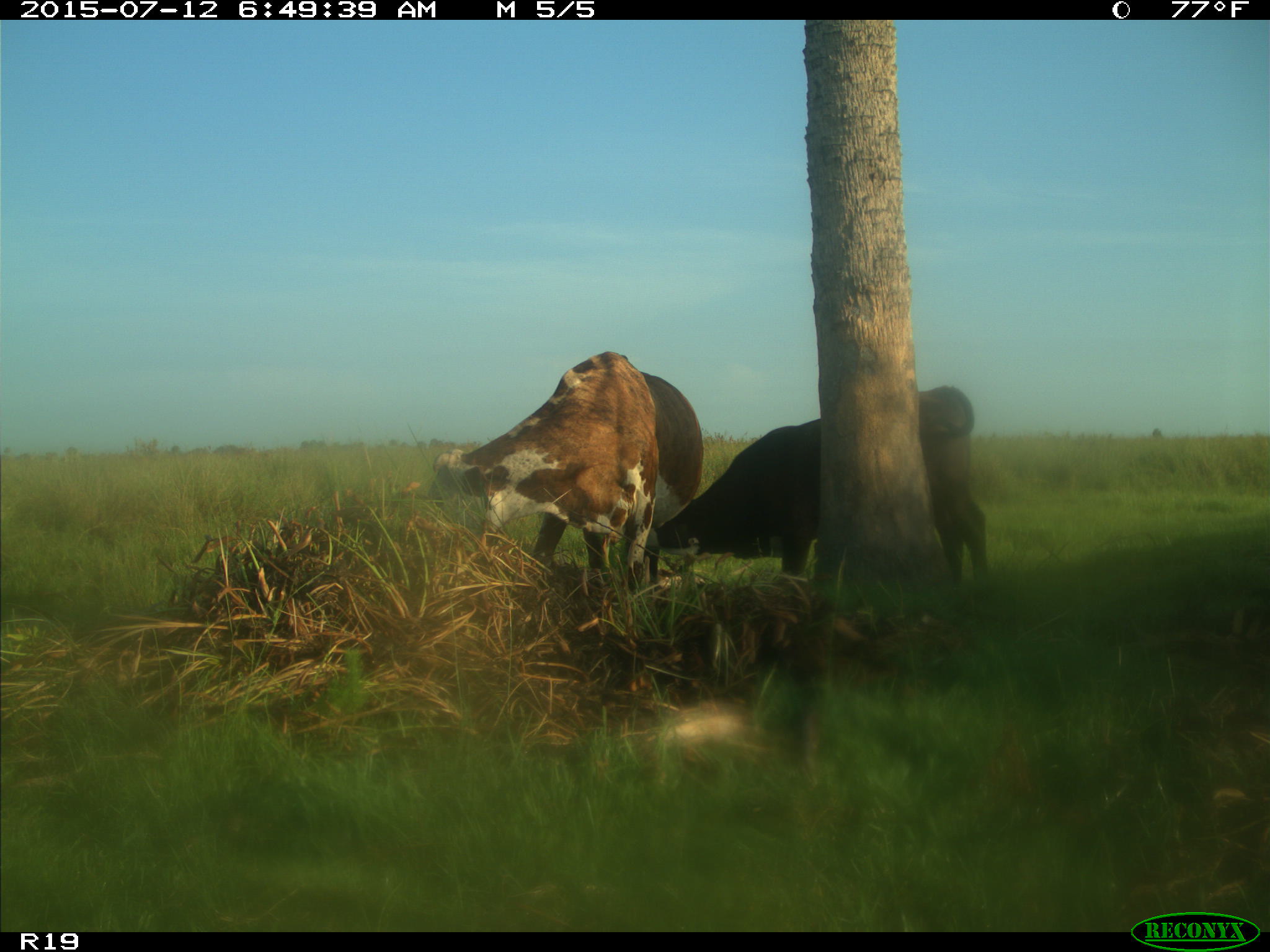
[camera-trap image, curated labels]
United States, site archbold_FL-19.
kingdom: Animalia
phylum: Chordata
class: Mammalia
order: Artiodactyla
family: Bovidae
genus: Bos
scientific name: Bos taurus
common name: domestic cow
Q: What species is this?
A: Bos taurus (domestic cow).